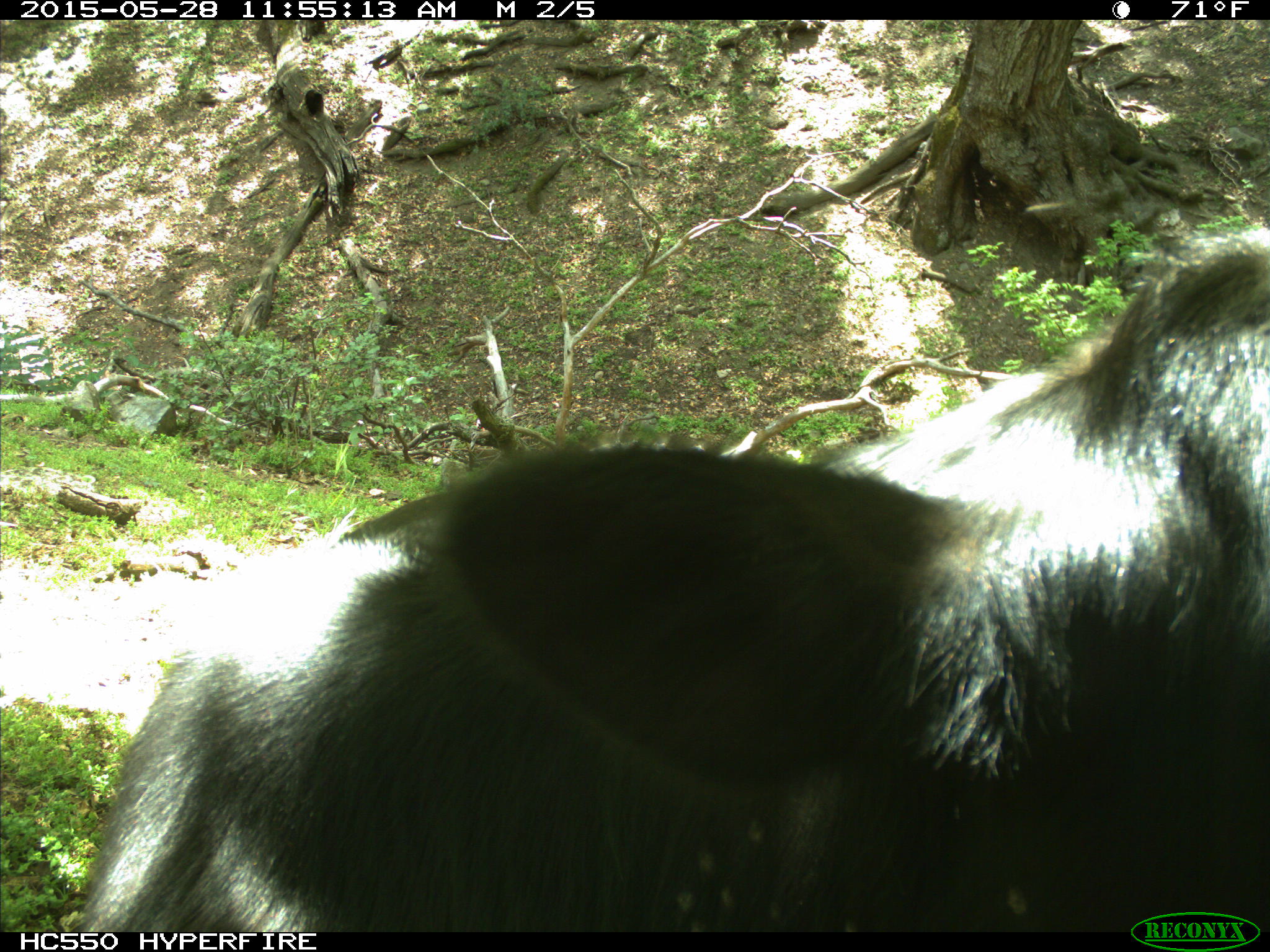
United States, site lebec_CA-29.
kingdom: Animalia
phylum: Chordata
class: Mammalia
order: Artiodactyla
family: Bovidae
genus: Bos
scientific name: Bos taurus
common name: domestic cow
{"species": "Bos taurus (domestic cow)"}